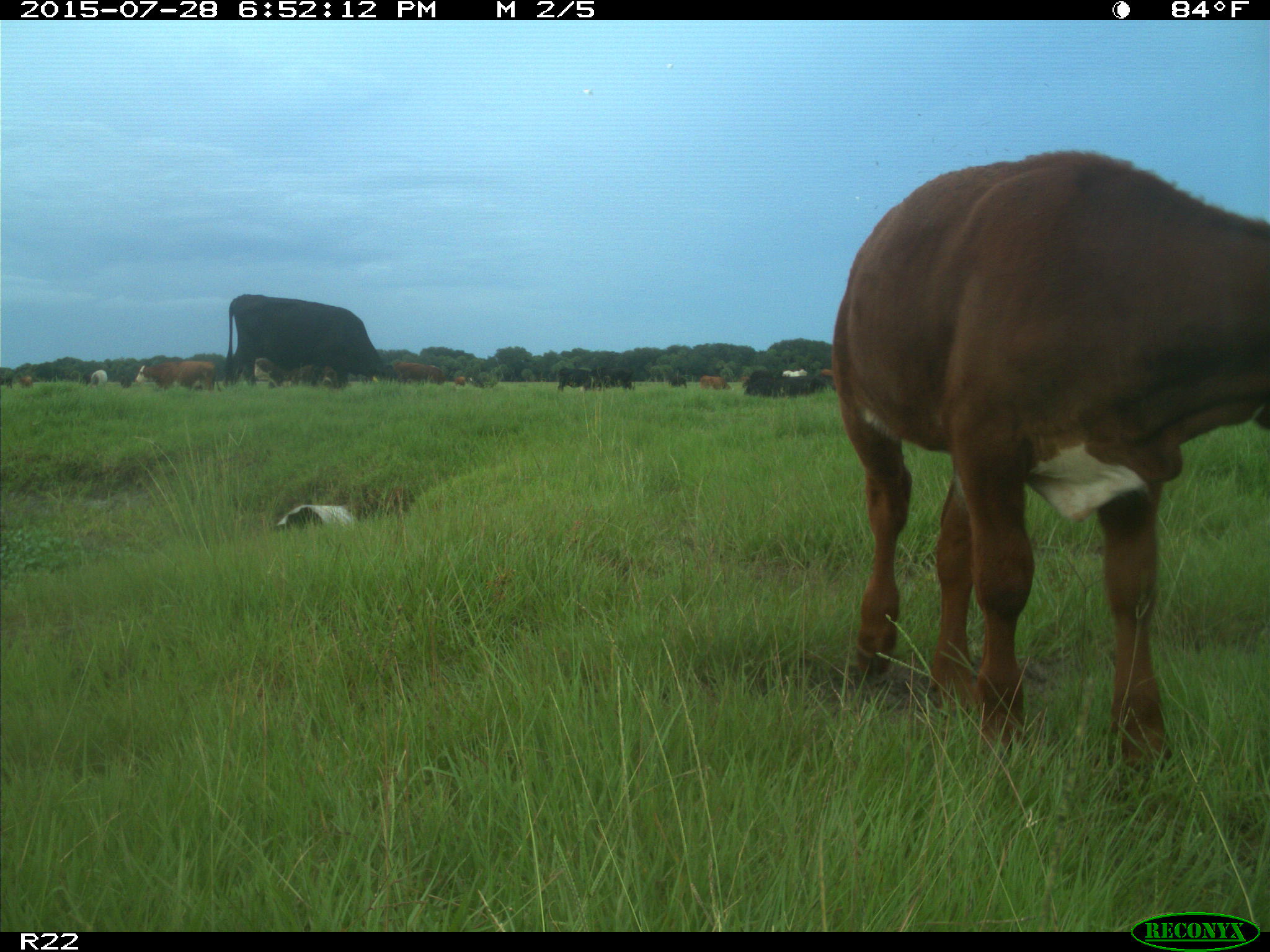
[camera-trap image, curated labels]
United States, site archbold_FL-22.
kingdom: Animalia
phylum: Chordata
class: Mammalia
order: Artiodactyla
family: Bovidae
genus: Bos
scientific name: Bos taurus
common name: domestic cow